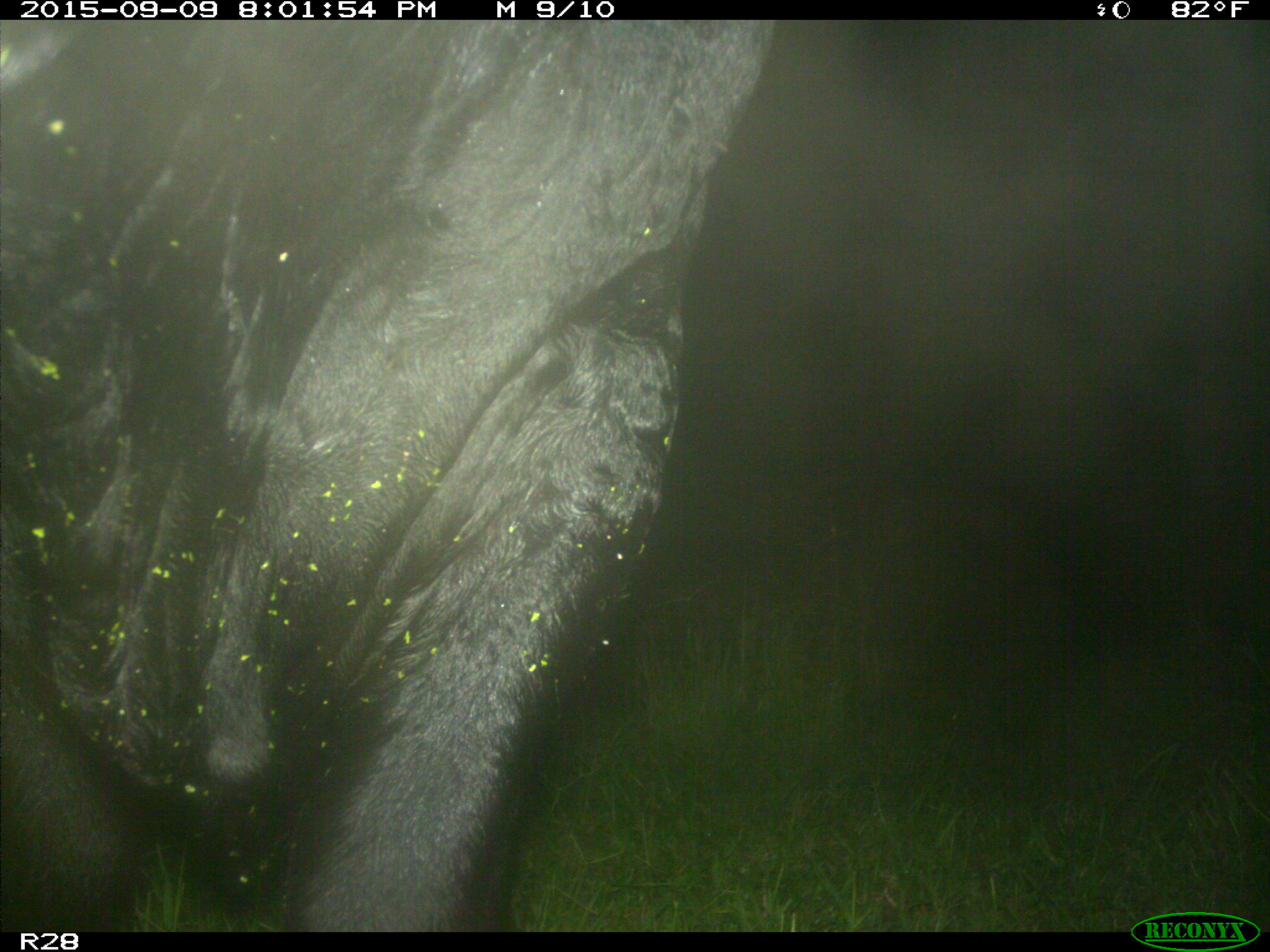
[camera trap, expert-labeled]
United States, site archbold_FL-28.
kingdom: Animalia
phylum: Chordata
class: Mammalia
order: Artiodactyla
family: Bovidae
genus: Bos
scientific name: Bos taurus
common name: domestic cow